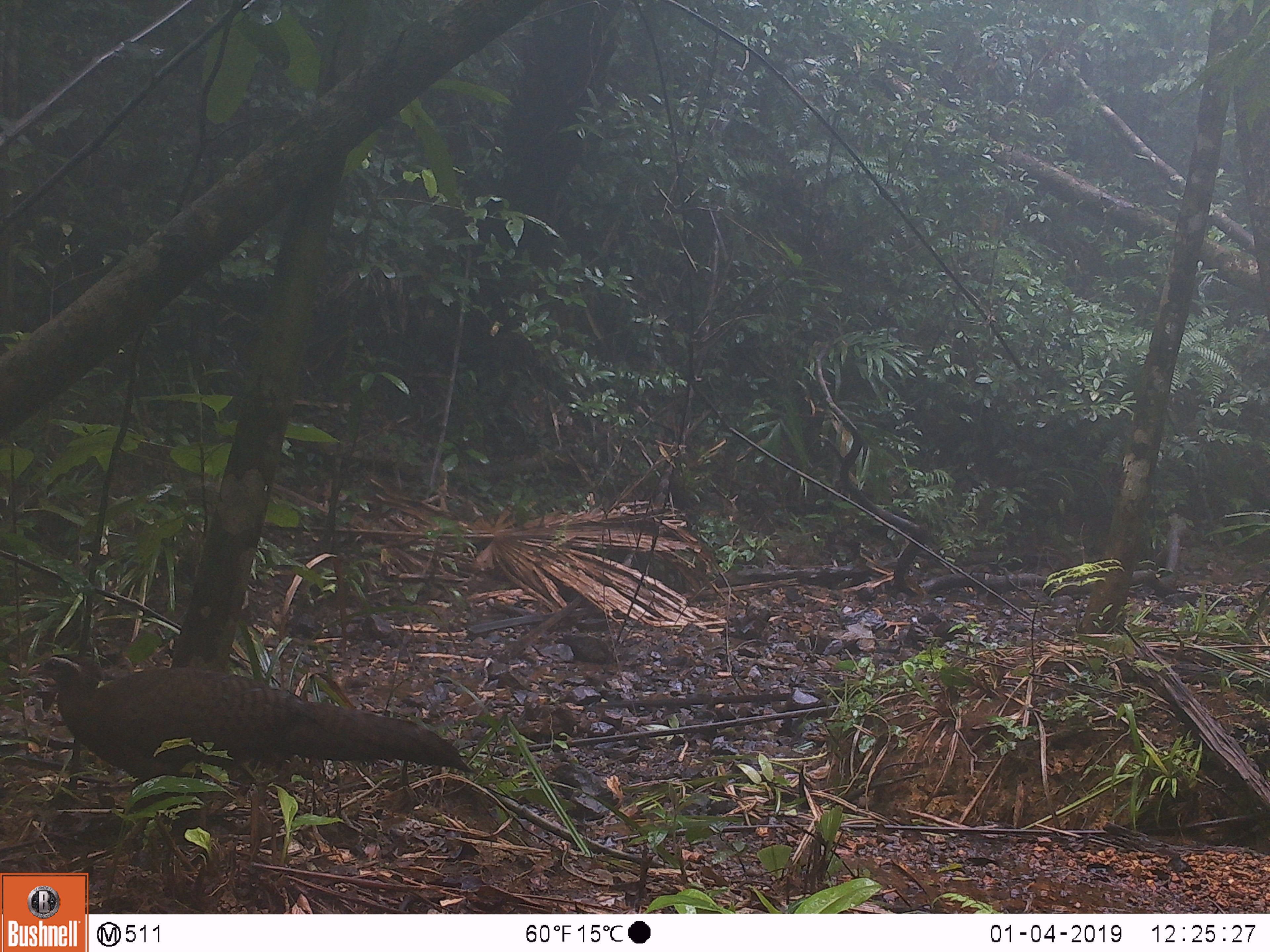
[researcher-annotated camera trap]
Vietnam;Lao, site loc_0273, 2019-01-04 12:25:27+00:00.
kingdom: Animalia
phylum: Chordata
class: Aves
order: Galliformes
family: Phasianidae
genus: Rheinardia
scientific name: Rheinardia ocellata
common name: crested argus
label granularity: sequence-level